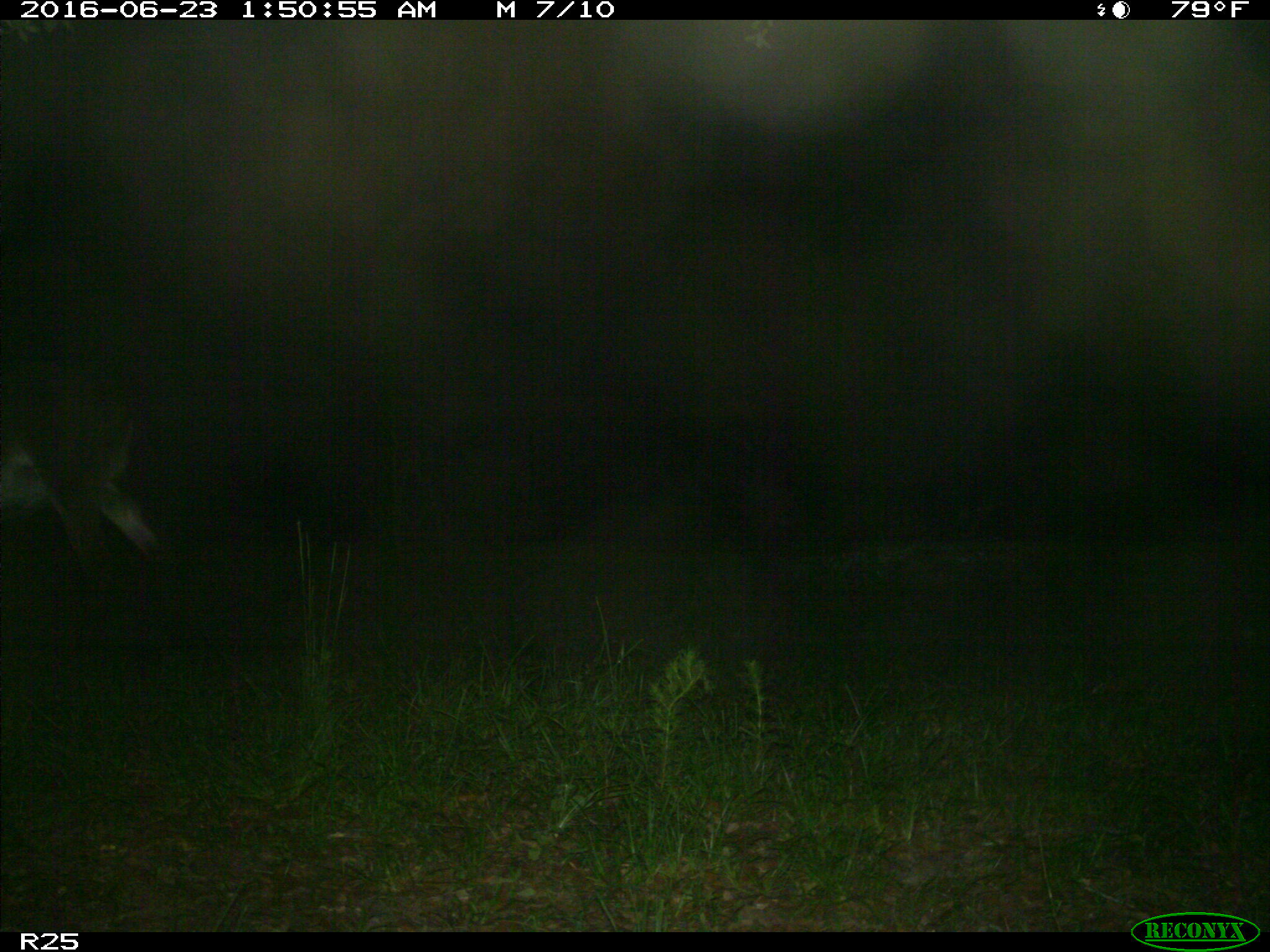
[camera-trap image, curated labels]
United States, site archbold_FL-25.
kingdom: Animalia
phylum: Chordata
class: Mammalia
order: Artiodactyla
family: Bovidae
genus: Bos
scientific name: Bos taurus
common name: domestic cow